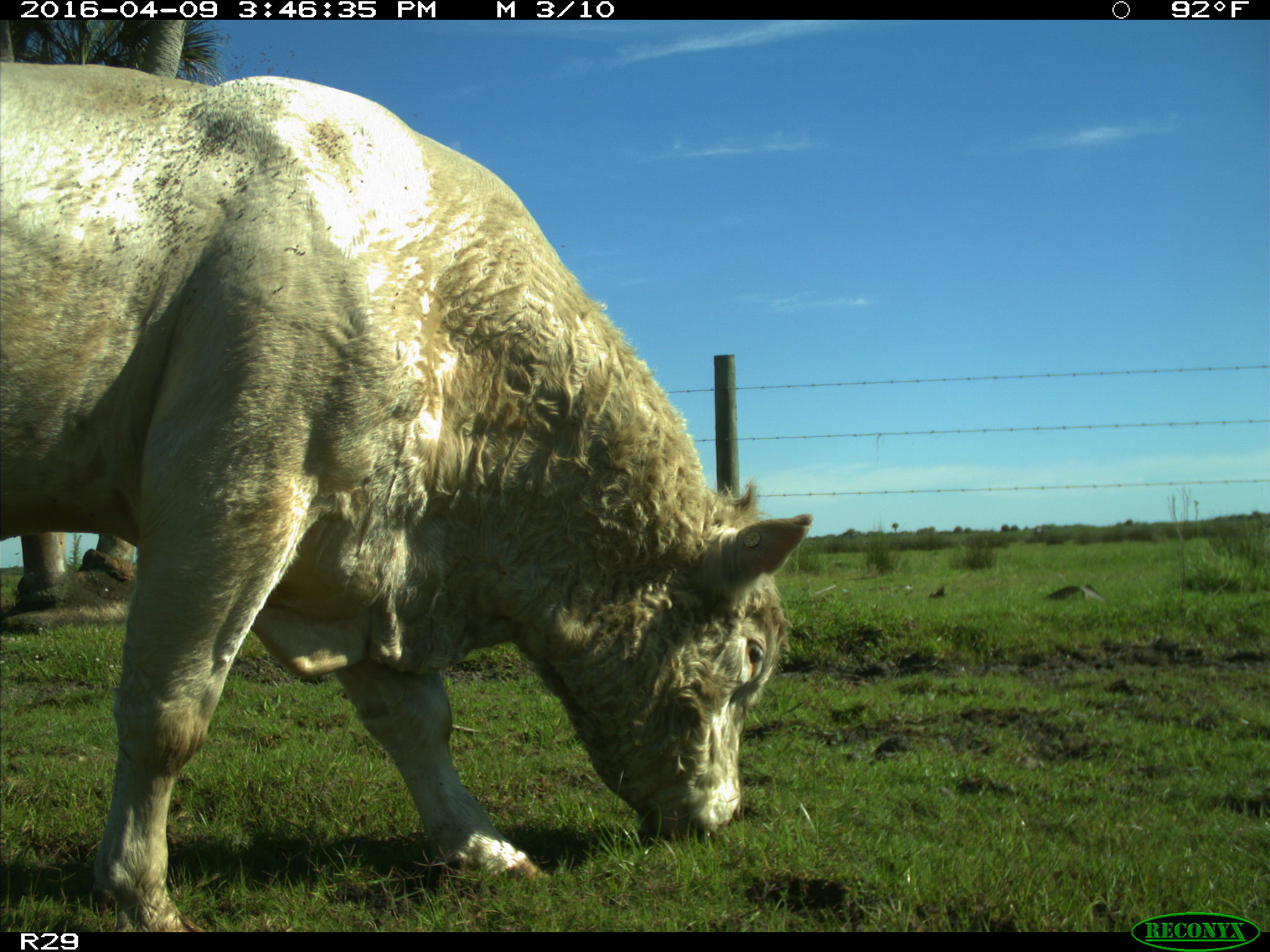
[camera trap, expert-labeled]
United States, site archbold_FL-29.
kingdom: Animalia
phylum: Chordata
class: Mammalia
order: Artiodactyla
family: Bovidae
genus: Bos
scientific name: Bos taurus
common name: domestic cow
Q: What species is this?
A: Bos taurus (domestic cow).